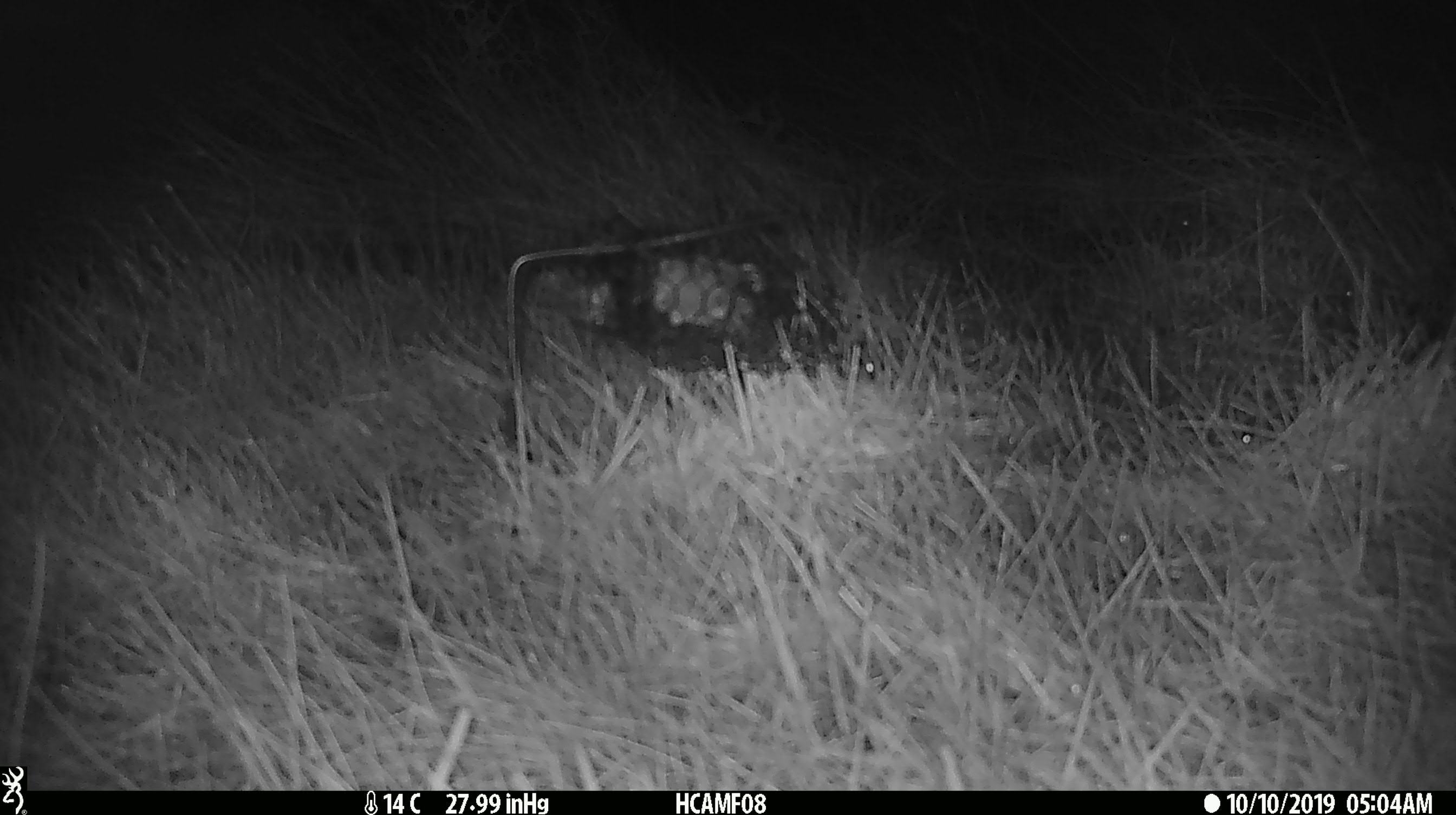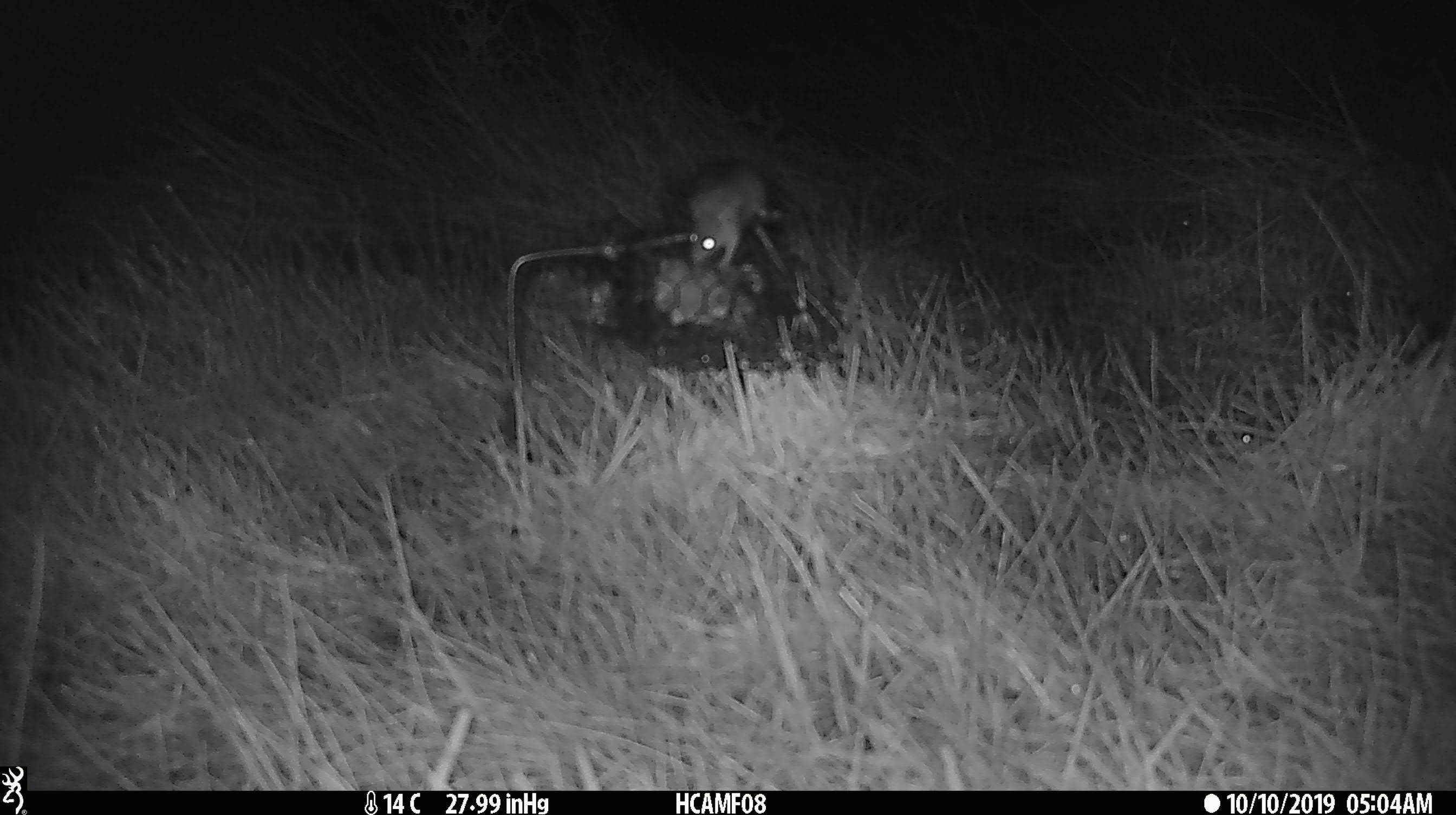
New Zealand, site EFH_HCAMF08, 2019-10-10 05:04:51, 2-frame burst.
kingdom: Animalia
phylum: Chordata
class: Mammalia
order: Rodentia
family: Muridae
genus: Mus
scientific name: Mus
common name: mouse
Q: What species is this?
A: Mouse (Mus).